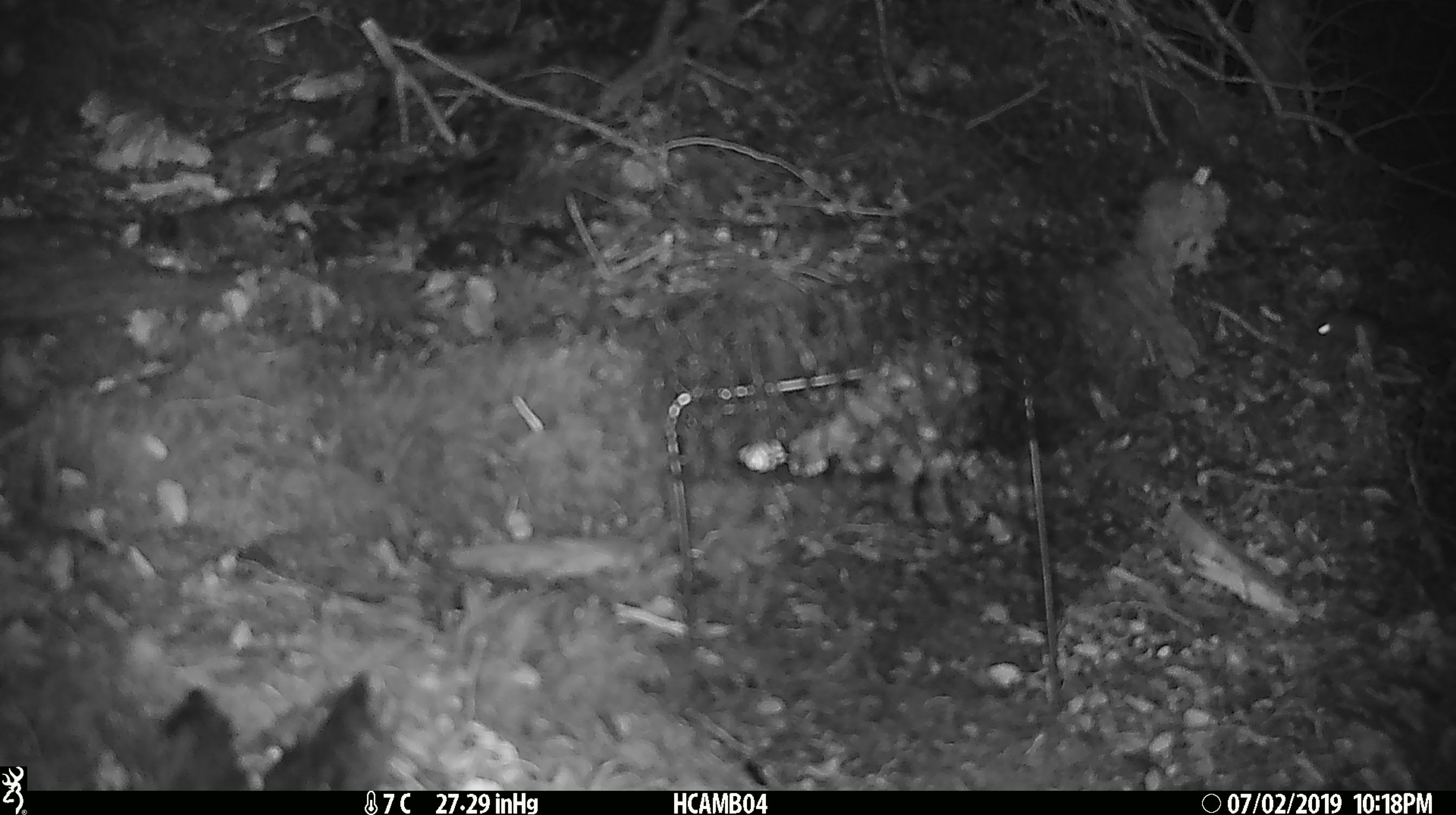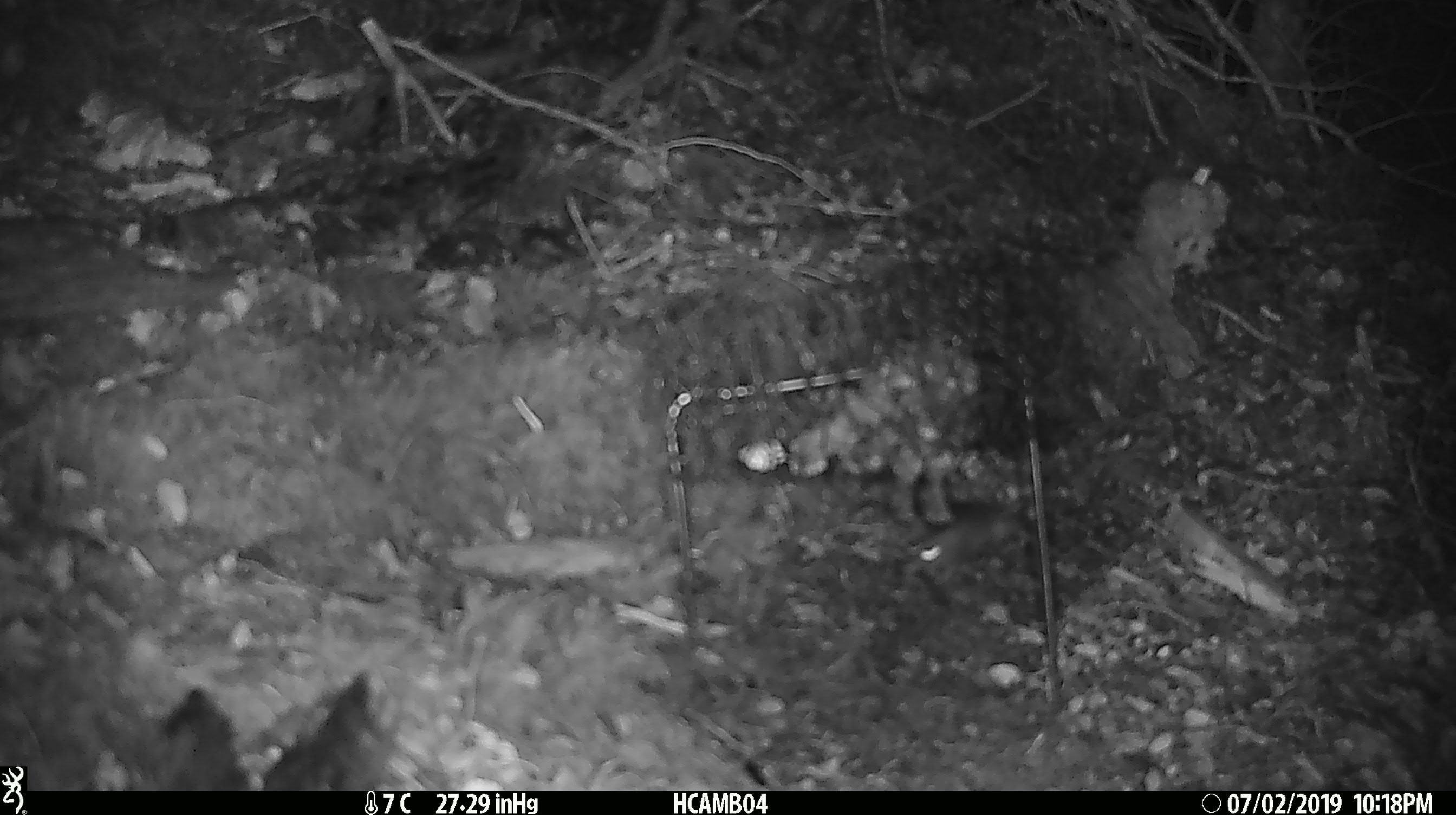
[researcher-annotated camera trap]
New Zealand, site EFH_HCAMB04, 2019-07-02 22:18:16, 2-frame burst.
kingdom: Animalia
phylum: Chordata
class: Mammalia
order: Rodentia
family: Muridae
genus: Mus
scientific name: Mus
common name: mouse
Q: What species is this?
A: Mouse (Mus).